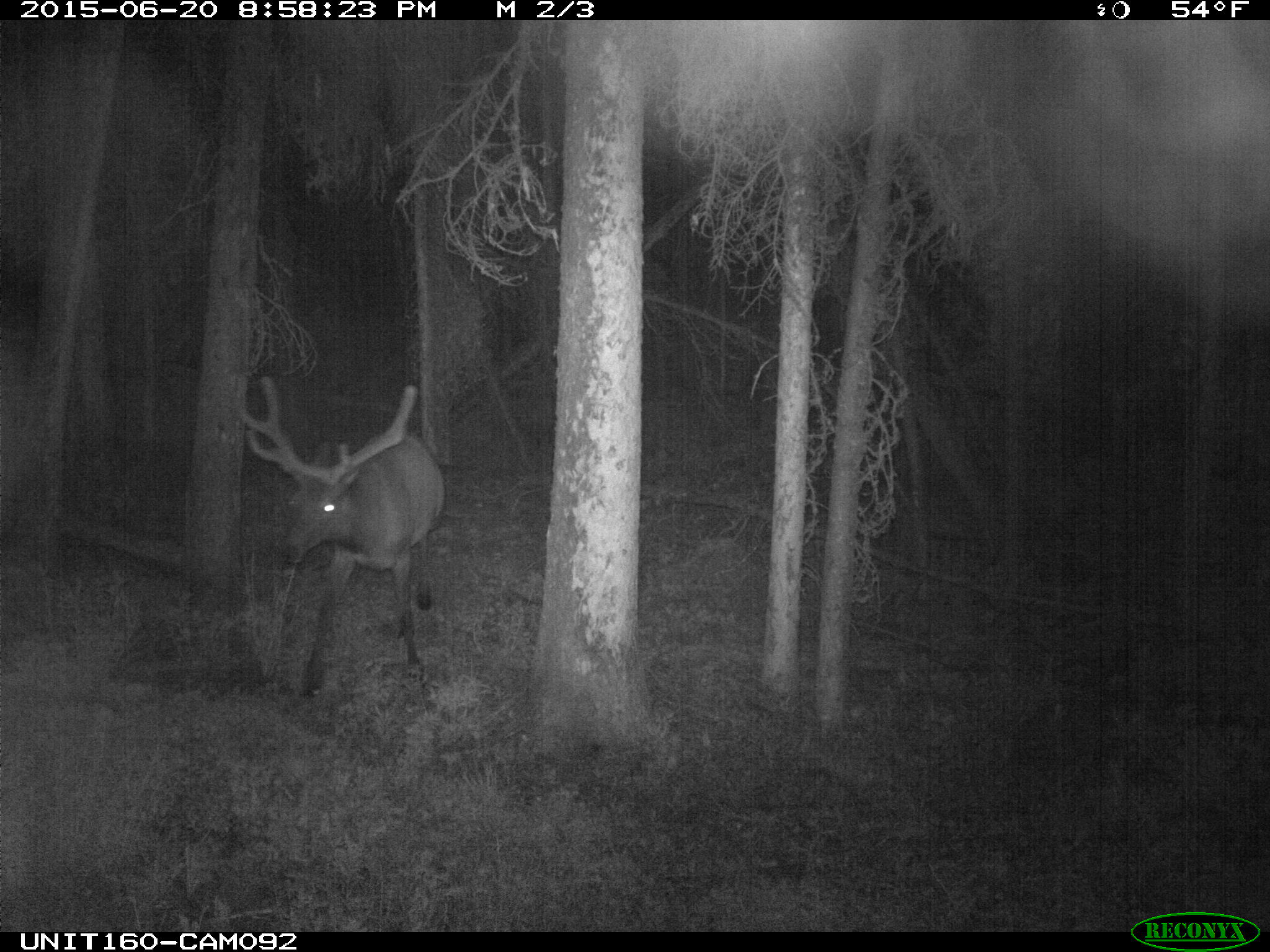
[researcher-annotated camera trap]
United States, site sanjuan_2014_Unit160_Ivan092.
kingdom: Animalia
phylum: Chordata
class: Mammalia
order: Artiodactyla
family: Cervidae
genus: Cervus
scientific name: Cervus elaphus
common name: red deer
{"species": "Cervus elaphus (red deer)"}